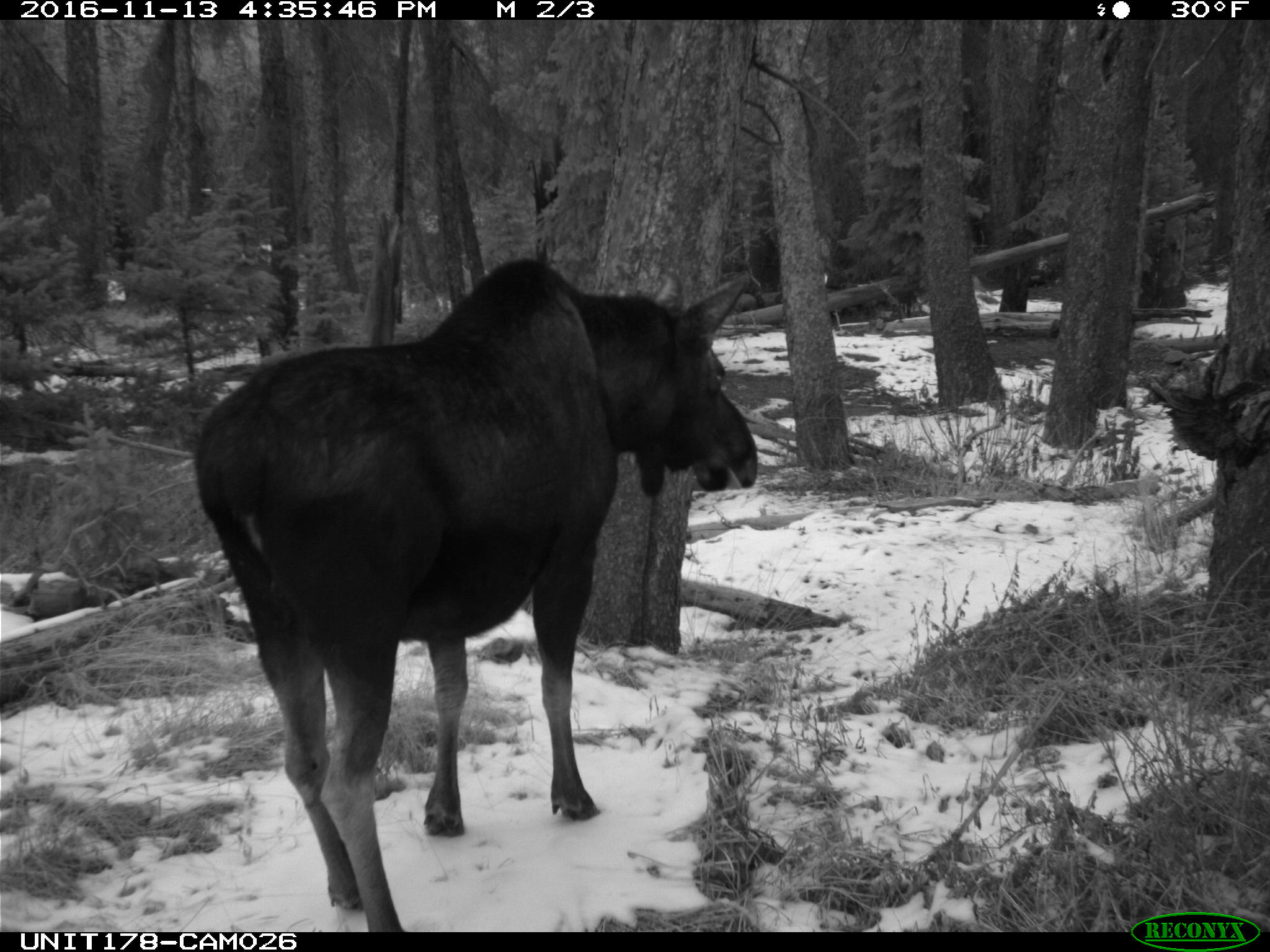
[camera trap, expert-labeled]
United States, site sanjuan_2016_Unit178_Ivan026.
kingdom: Animalia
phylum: Chordata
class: Mammalia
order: Artiodactyla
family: Cervidae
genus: Alces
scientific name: Alces alces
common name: moose